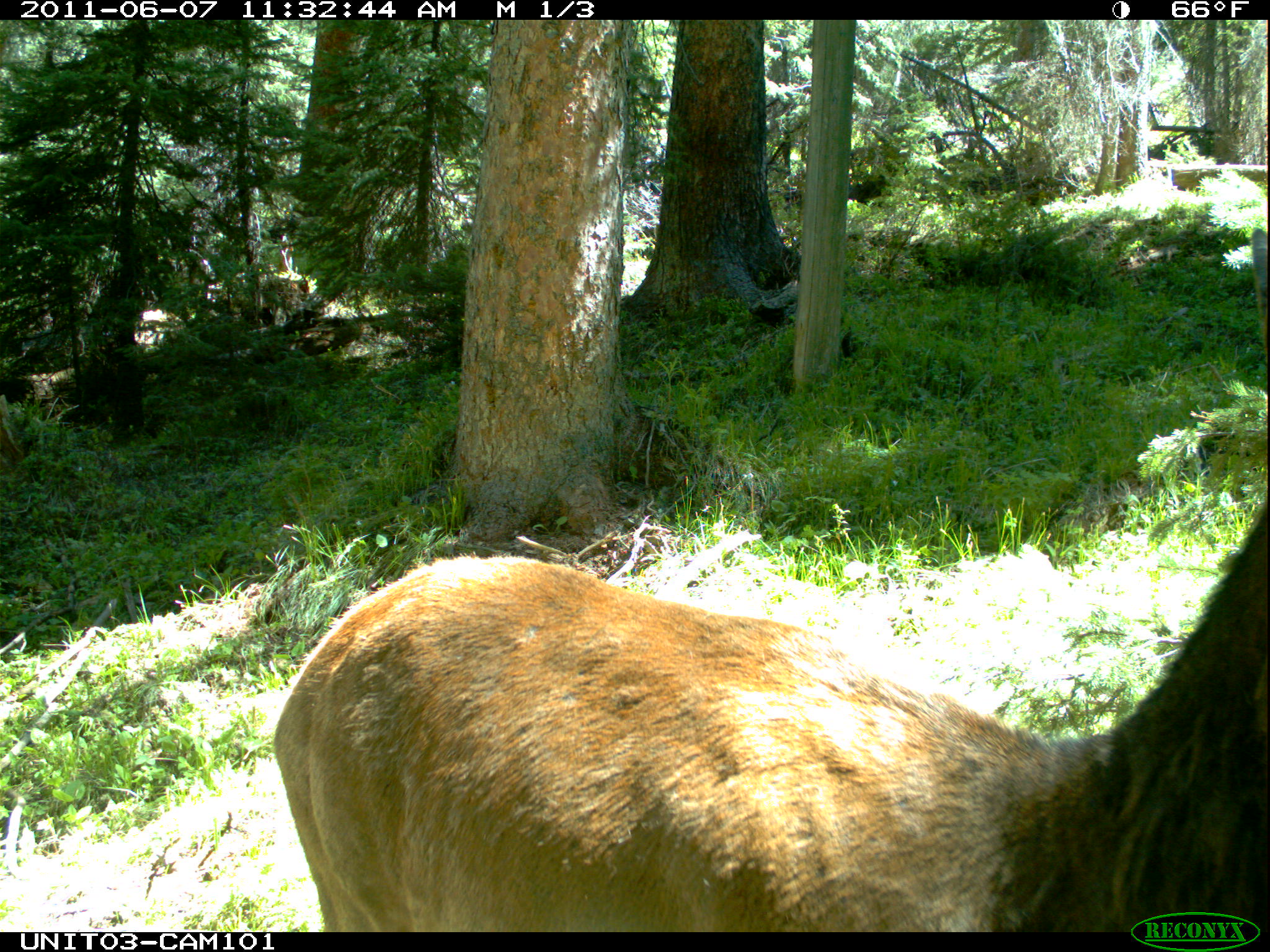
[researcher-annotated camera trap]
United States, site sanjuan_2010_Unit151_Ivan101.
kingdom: Animalia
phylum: Chordata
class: Mammalia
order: Artiodactyla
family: Cervidae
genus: Cervus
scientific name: Cervus elaphus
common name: red deer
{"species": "Cervus elaphus (red deer)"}